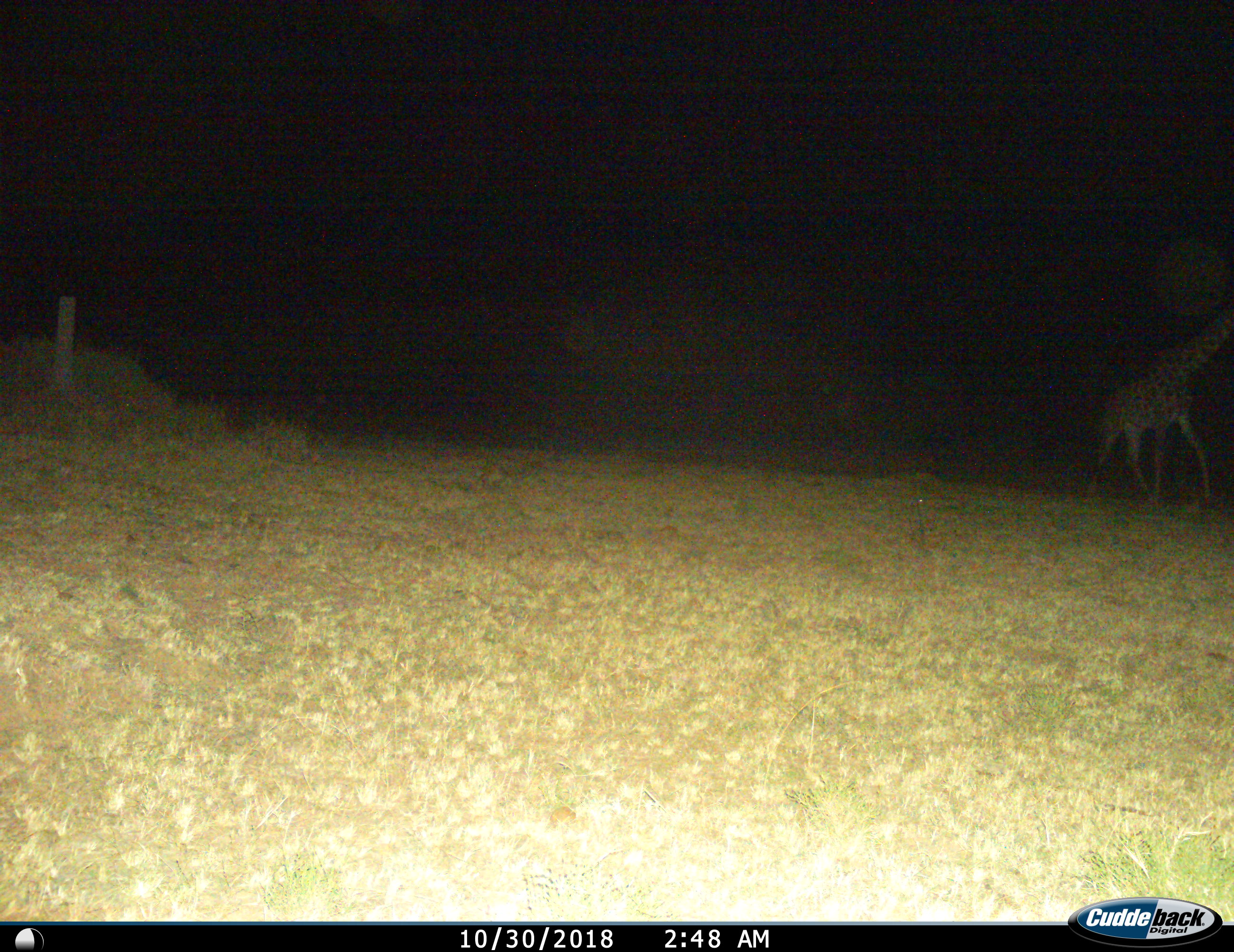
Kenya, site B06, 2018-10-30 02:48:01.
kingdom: Animalia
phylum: Chordata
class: Mammalia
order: Artiodactyla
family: Giraffidae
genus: Giraffa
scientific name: Giraffa camelopardalis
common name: giraffe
Giraffe (Giraffa camelopardalis), count 1. Behavior (volunteer vote fractions): standing 22%, resting 0%, moving 78%, interacting 0%. Young present (vote fraction): 0%. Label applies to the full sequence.